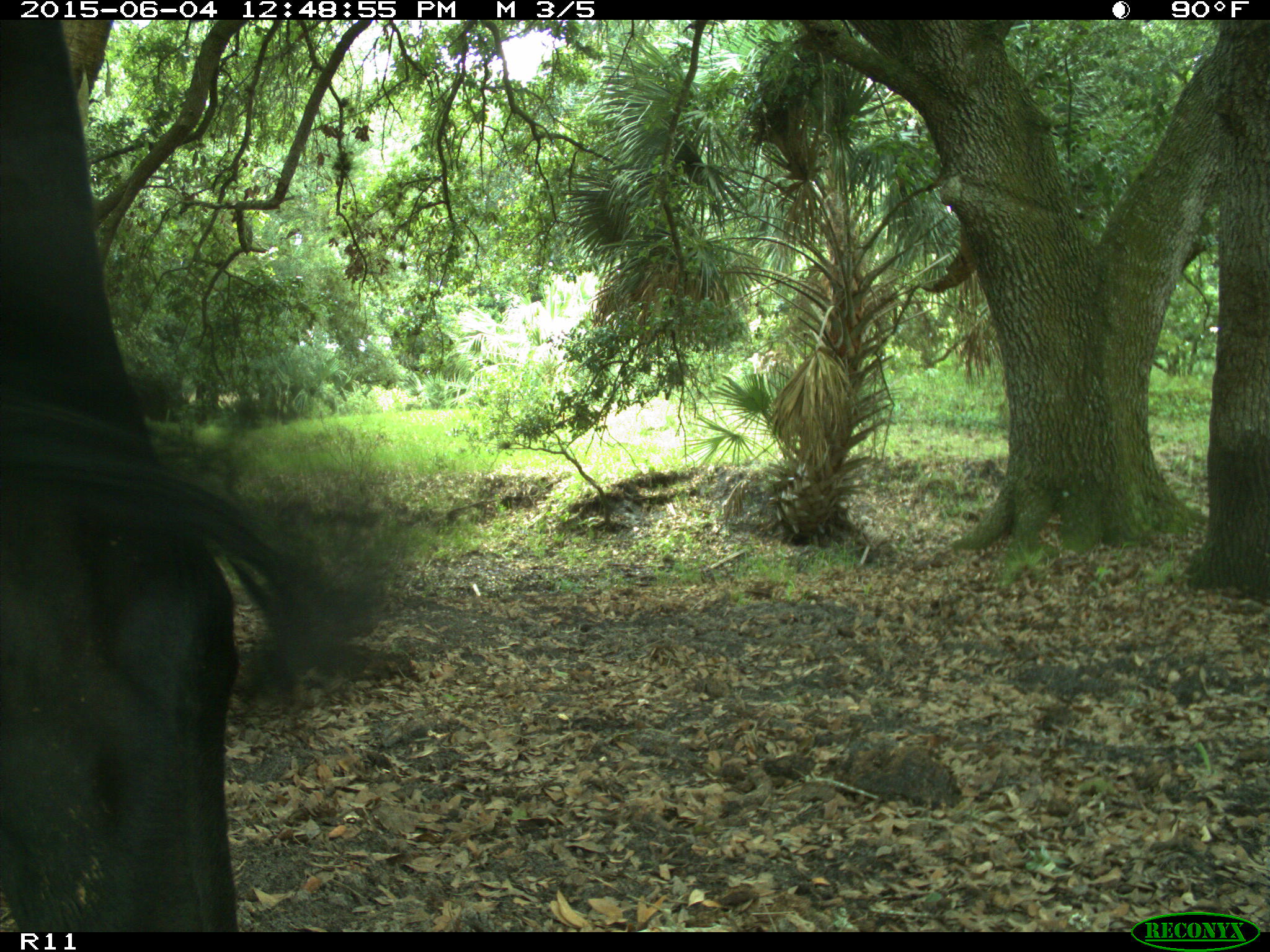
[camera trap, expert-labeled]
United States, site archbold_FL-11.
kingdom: Animalia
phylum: Chordata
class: Mammalia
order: Artiodactyla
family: Bovidae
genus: Bos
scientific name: Bos taurus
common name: domestic cow